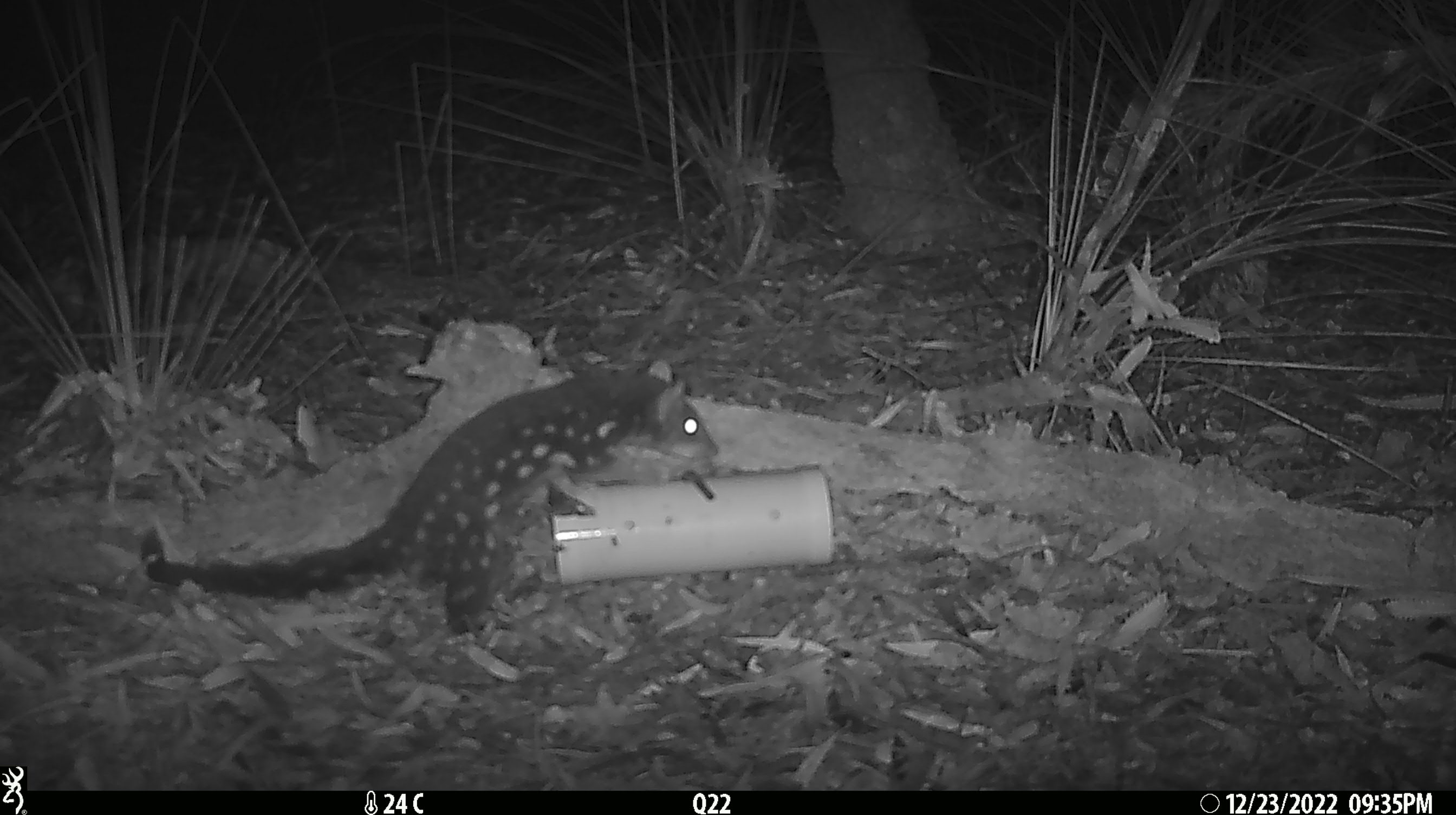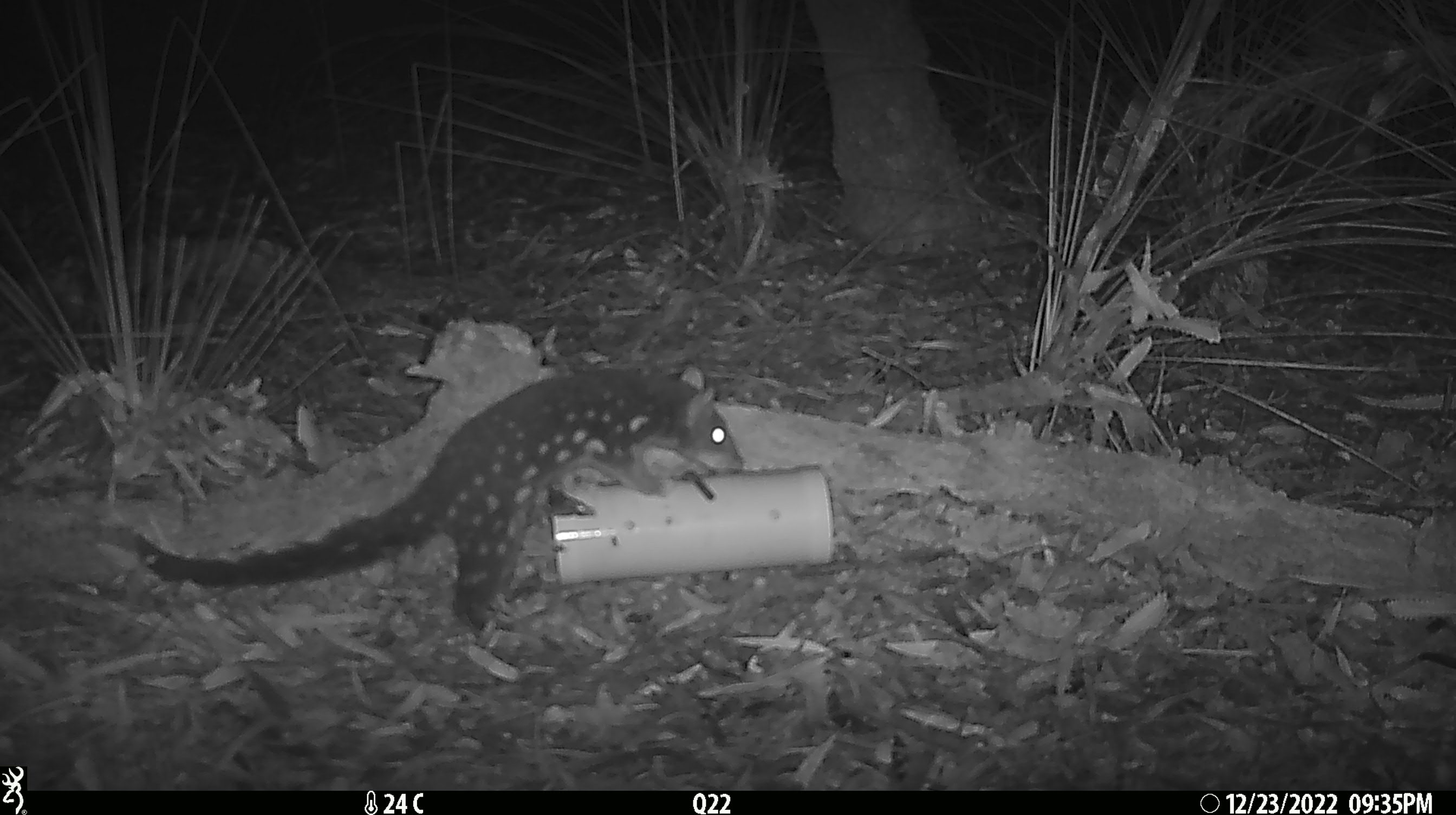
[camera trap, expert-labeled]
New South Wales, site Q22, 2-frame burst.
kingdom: Animalia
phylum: Chordata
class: Mammalia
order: Dasyuromorphia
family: Dasyuridae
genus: Dasyurus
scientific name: Dasyurus maculatus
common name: spotted-tailed quoll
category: quoll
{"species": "quoll (spotted-tailed quoll) (Dasyurus maculatus)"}